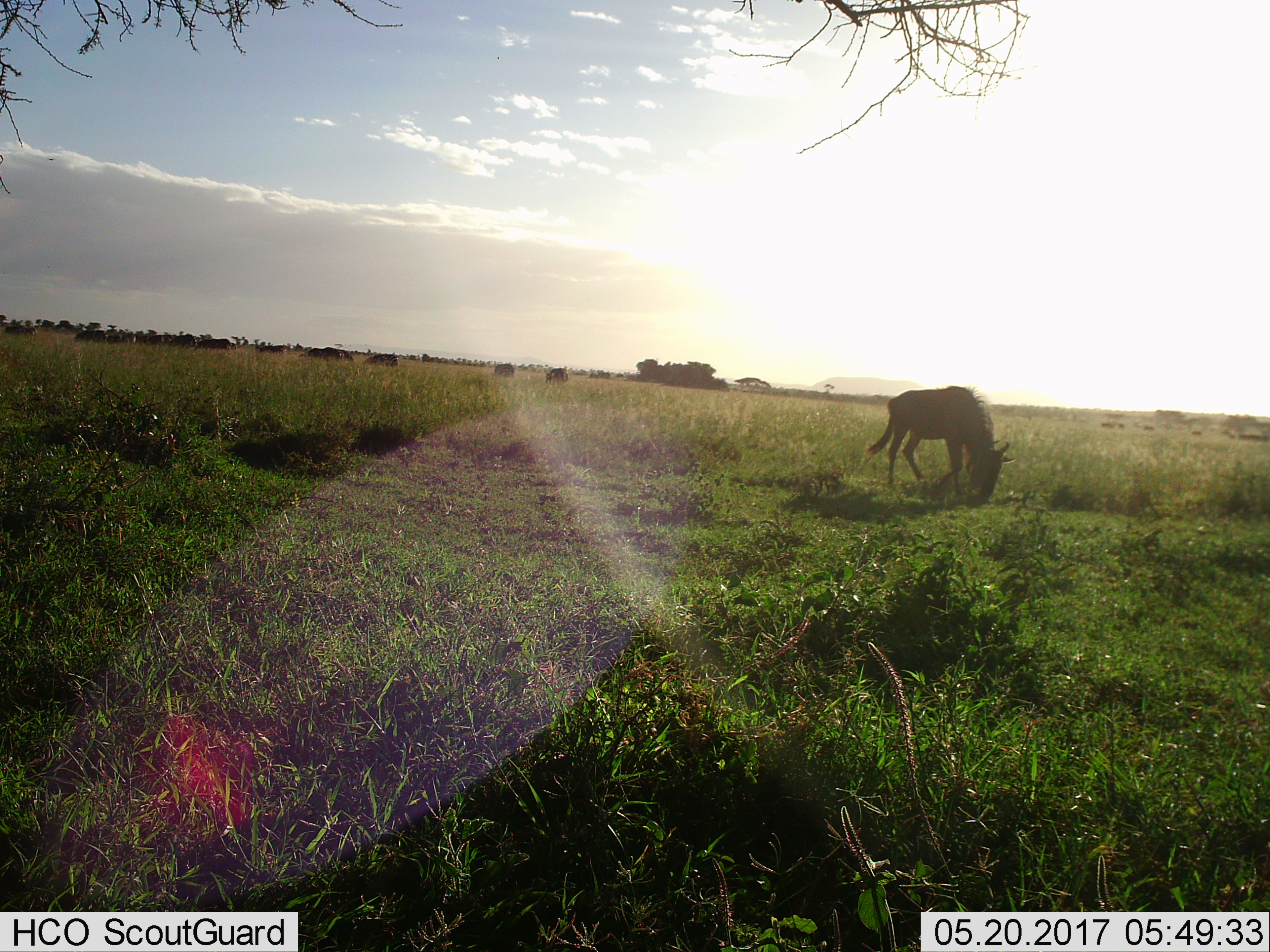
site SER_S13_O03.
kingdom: Animalia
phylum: Chordata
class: Mammalia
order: Artiodactyla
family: Bovidae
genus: Connochaetes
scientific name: Connochaetes taurinus taurinus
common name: blue wildebeest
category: wildebeestblue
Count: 11-50.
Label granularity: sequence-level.